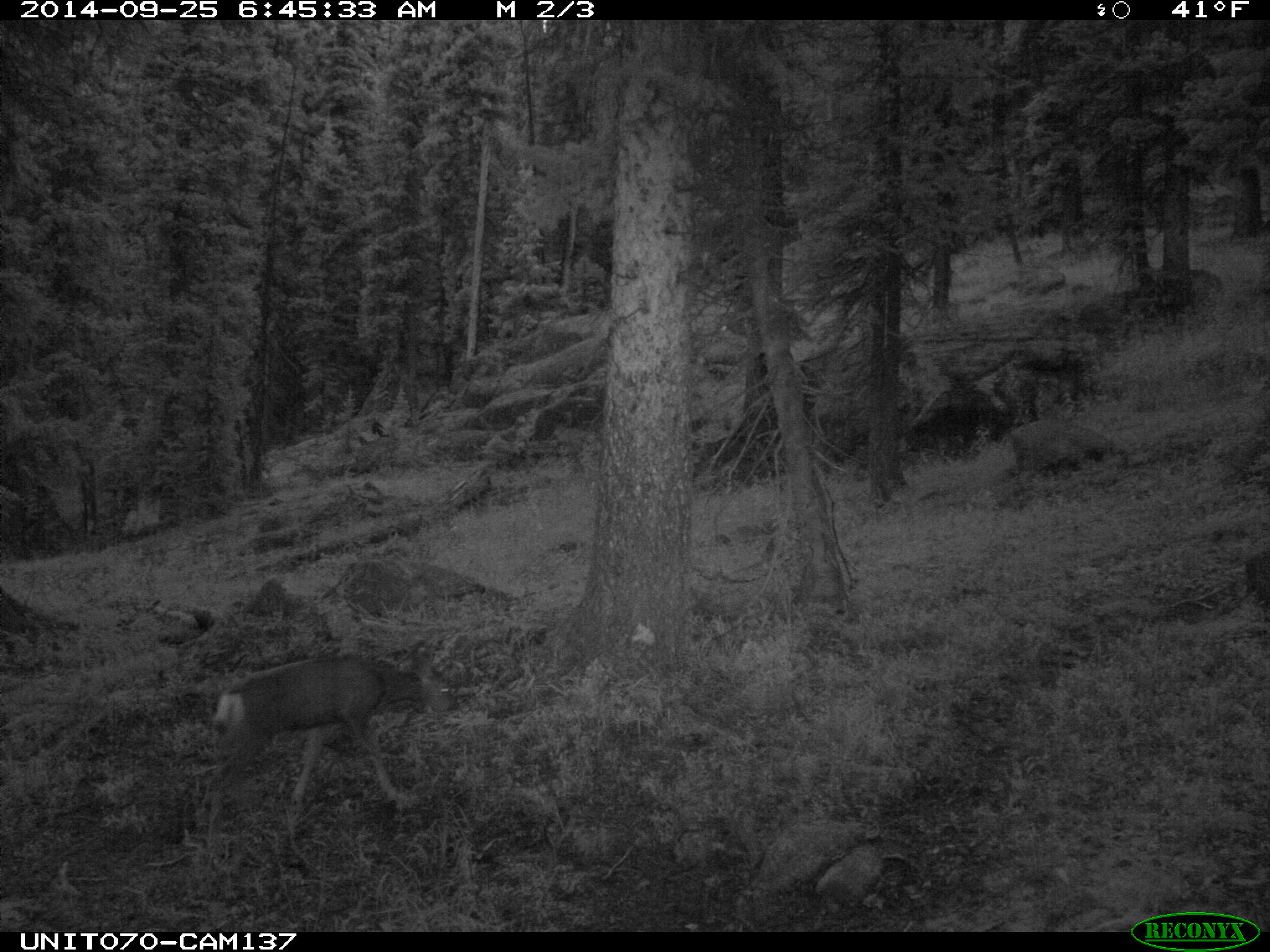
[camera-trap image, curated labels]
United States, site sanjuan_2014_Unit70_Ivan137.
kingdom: Animalia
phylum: Chordata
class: Mammalia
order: Artiodactyla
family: Cervidae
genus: Odocoileus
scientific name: Odocoileus hemionus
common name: mule deer